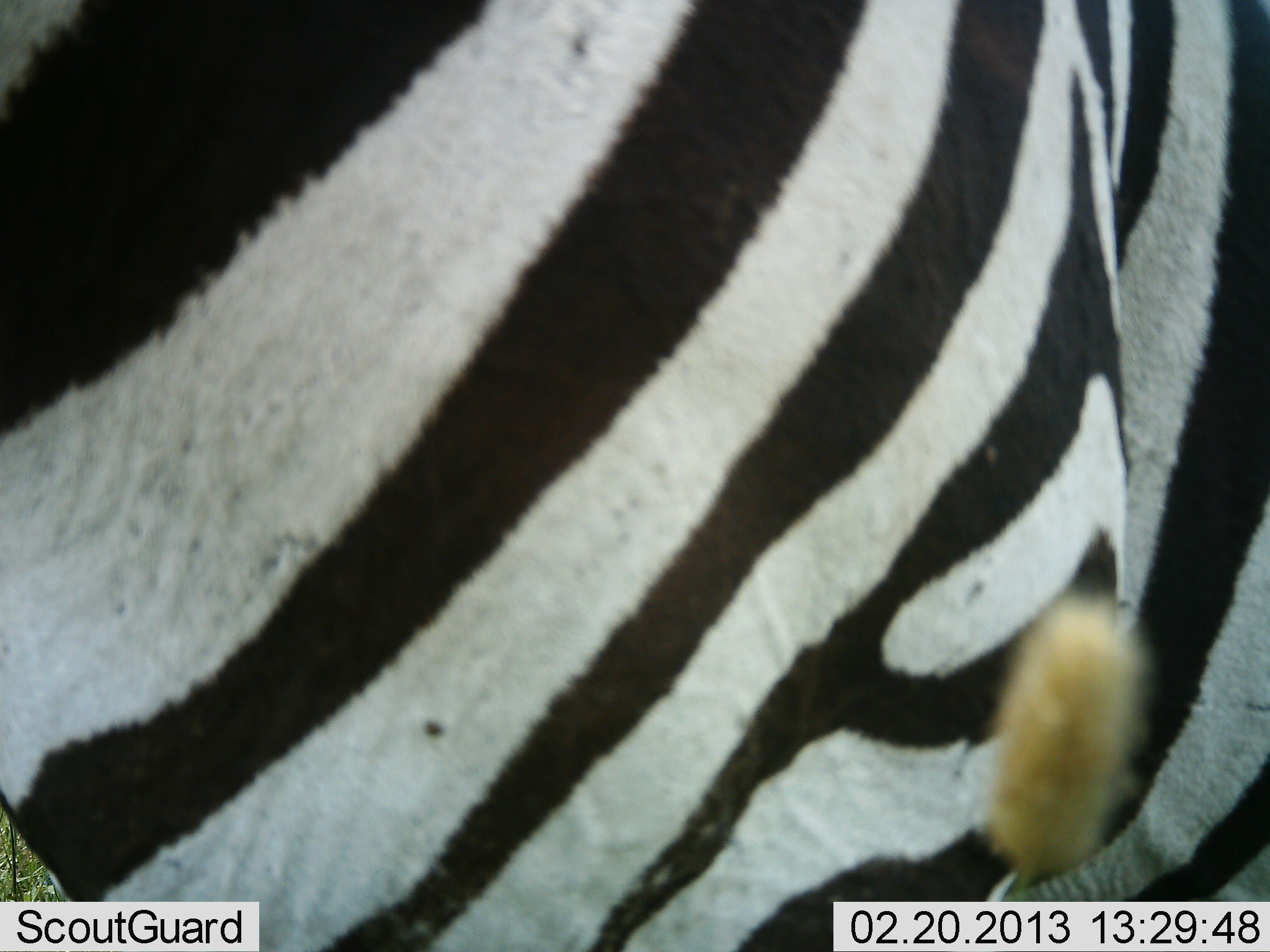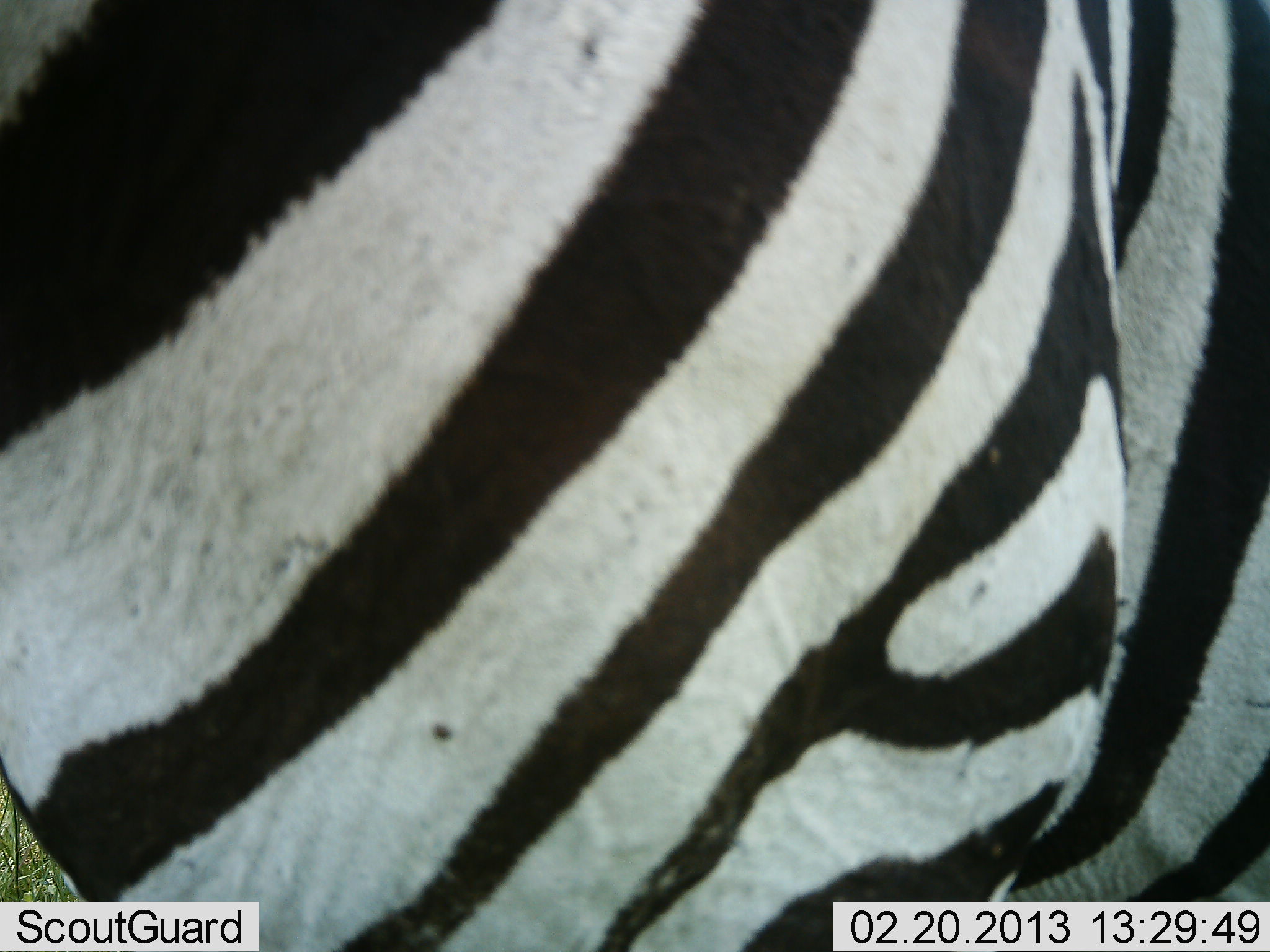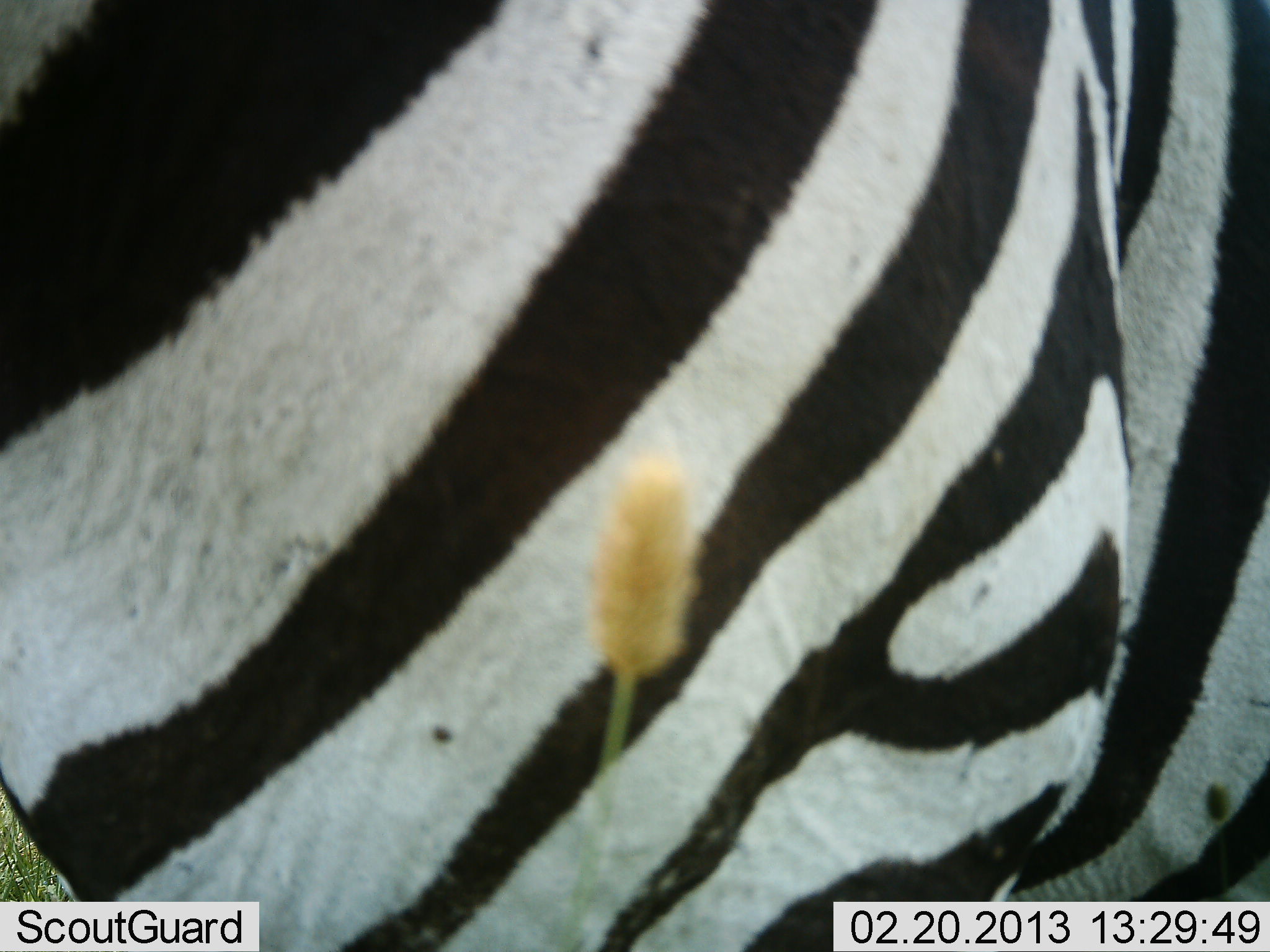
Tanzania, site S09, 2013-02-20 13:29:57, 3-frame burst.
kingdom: Animalia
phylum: Chordata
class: Mammalia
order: Perissodactyla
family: Equidae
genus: Equus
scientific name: Equus quagga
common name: plains zebra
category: zebra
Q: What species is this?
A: Zebra (plains zebra) (Equus quagga).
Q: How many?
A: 1.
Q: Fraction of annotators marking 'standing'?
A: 96%.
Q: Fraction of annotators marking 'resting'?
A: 4%.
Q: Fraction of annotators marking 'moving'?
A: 0%.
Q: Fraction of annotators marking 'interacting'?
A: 0%.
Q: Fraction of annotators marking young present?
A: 0%.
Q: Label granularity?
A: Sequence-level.